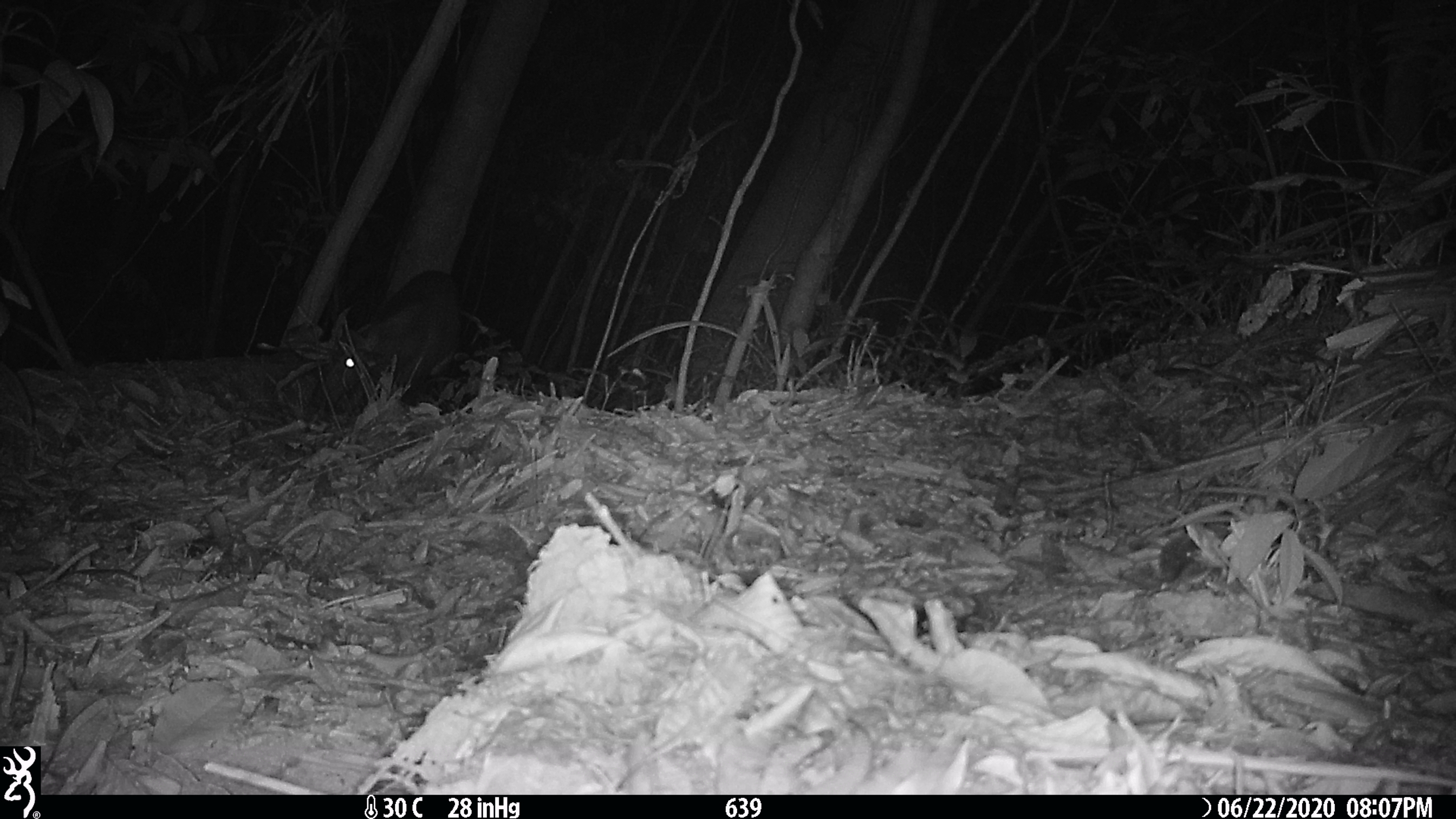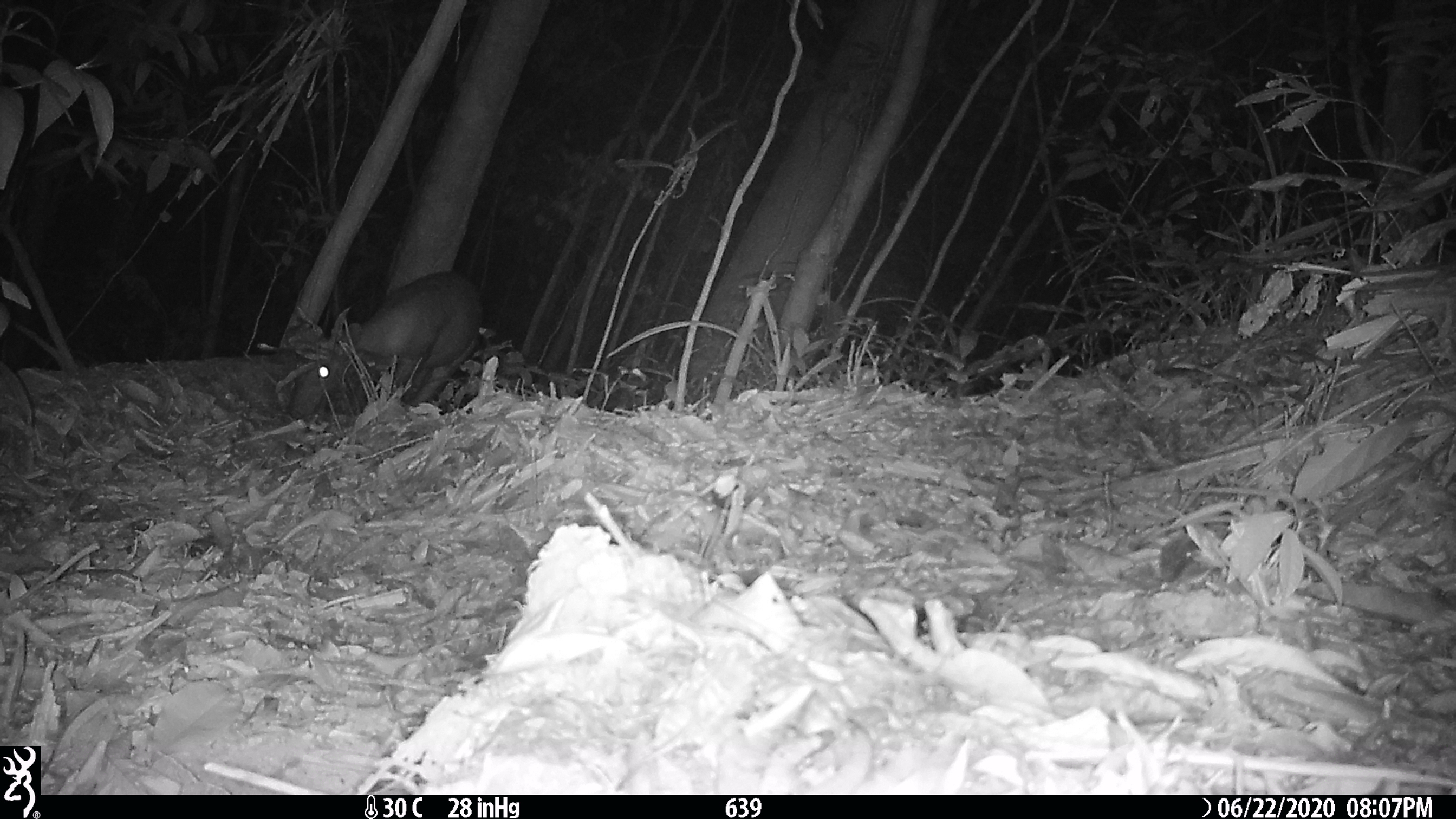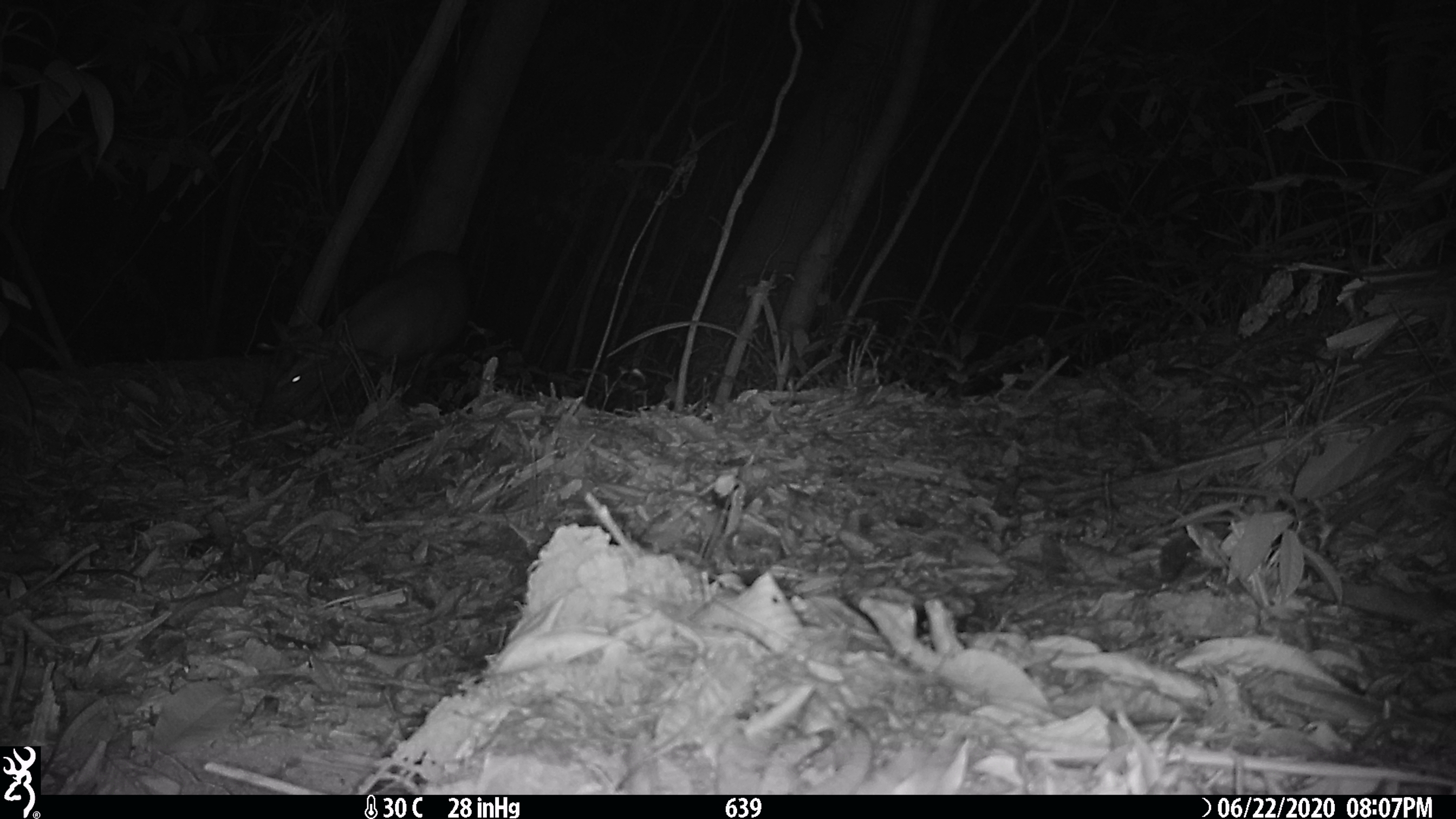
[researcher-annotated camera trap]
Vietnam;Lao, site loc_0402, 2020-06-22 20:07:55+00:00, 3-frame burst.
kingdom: Animalia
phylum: Chordata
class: Mammalia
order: Artiodactyla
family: Cervidae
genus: Muntiacus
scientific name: Muntiacus rooseveltorum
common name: roosevelt's muntjac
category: roosevelts muntjac group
Roosevelts muntjac group (roosevelt's muntjac) (Muntiacus rooseveltorum). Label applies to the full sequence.